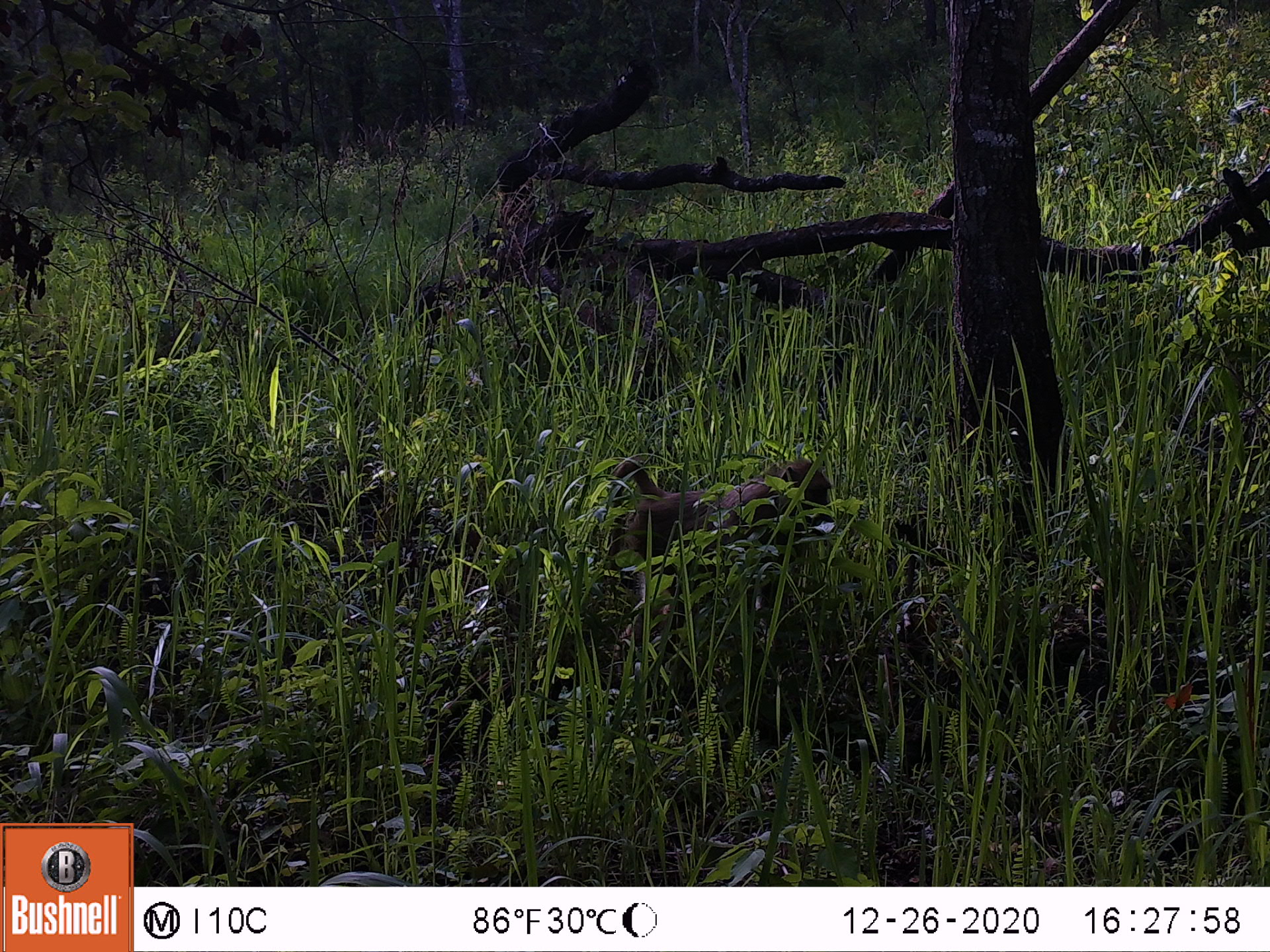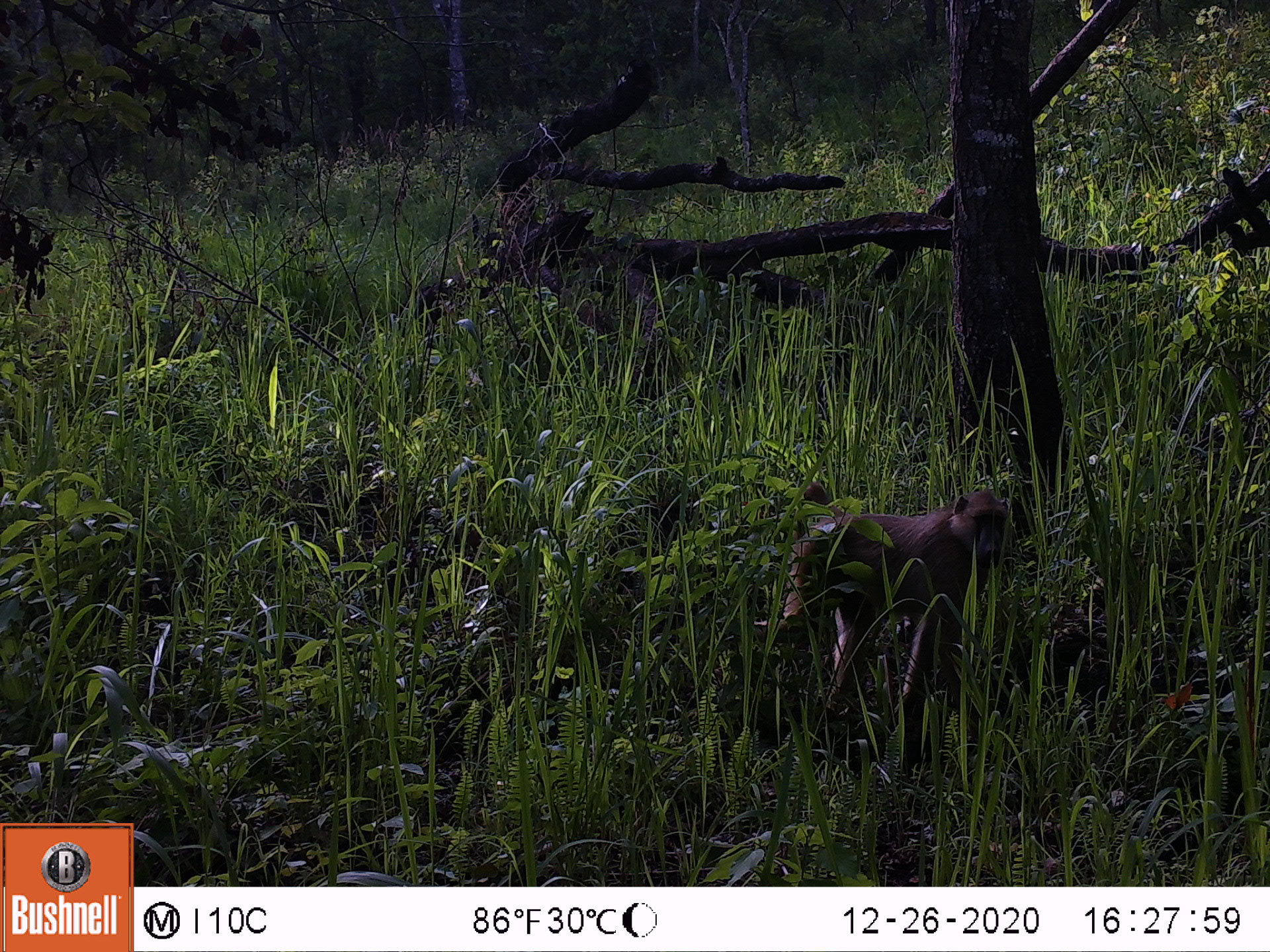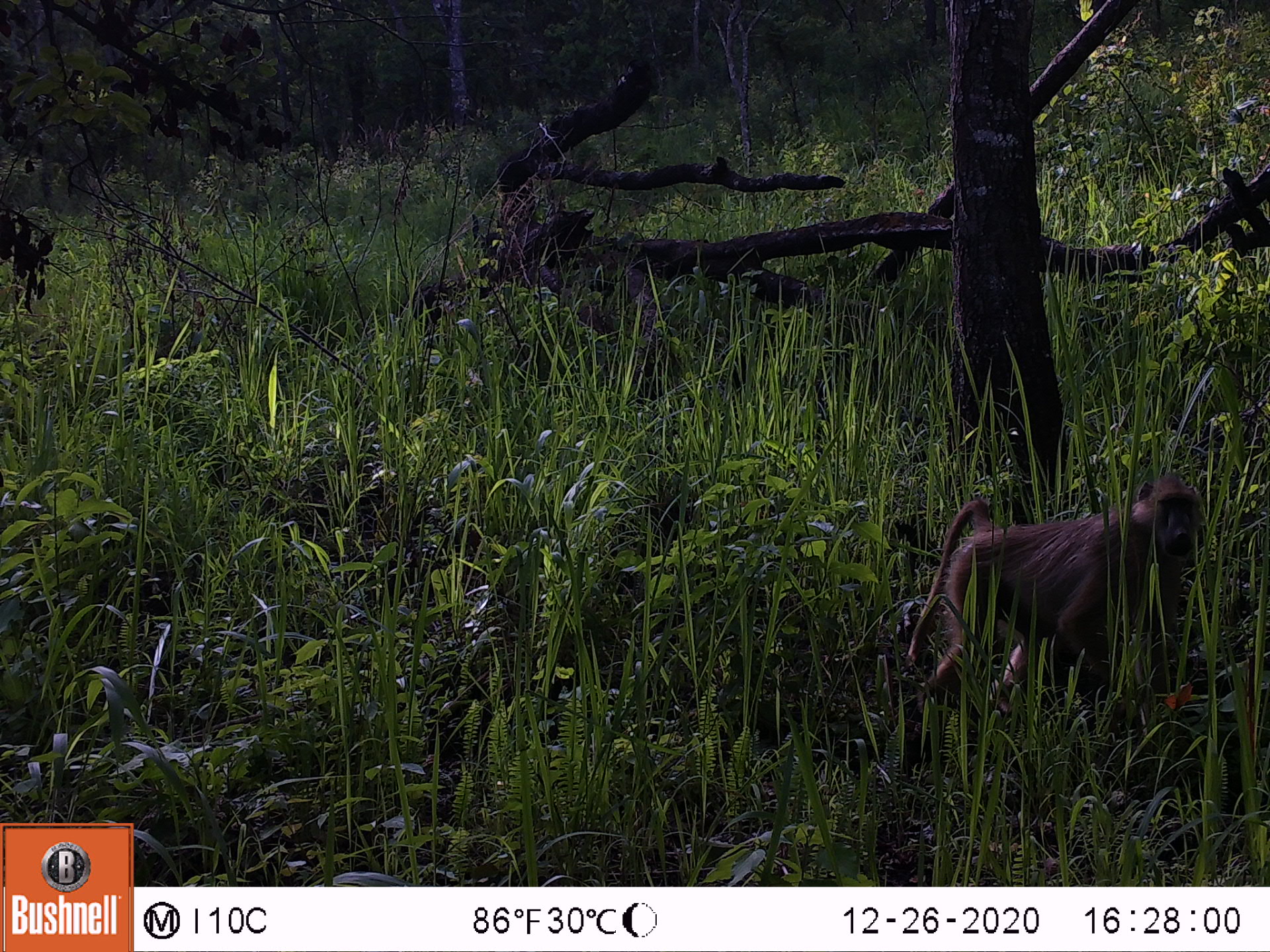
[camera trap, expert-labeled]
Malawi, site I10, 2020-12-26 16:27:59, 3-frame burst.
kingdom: Animalia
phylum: Chordata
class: Mammalia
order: Primates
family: Cercopithecidae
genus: Papio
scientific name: Papio cynocephalus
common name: yellow baboon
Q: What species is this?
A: Yellow baboon (Papio cynocephalus).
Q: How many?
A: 1.